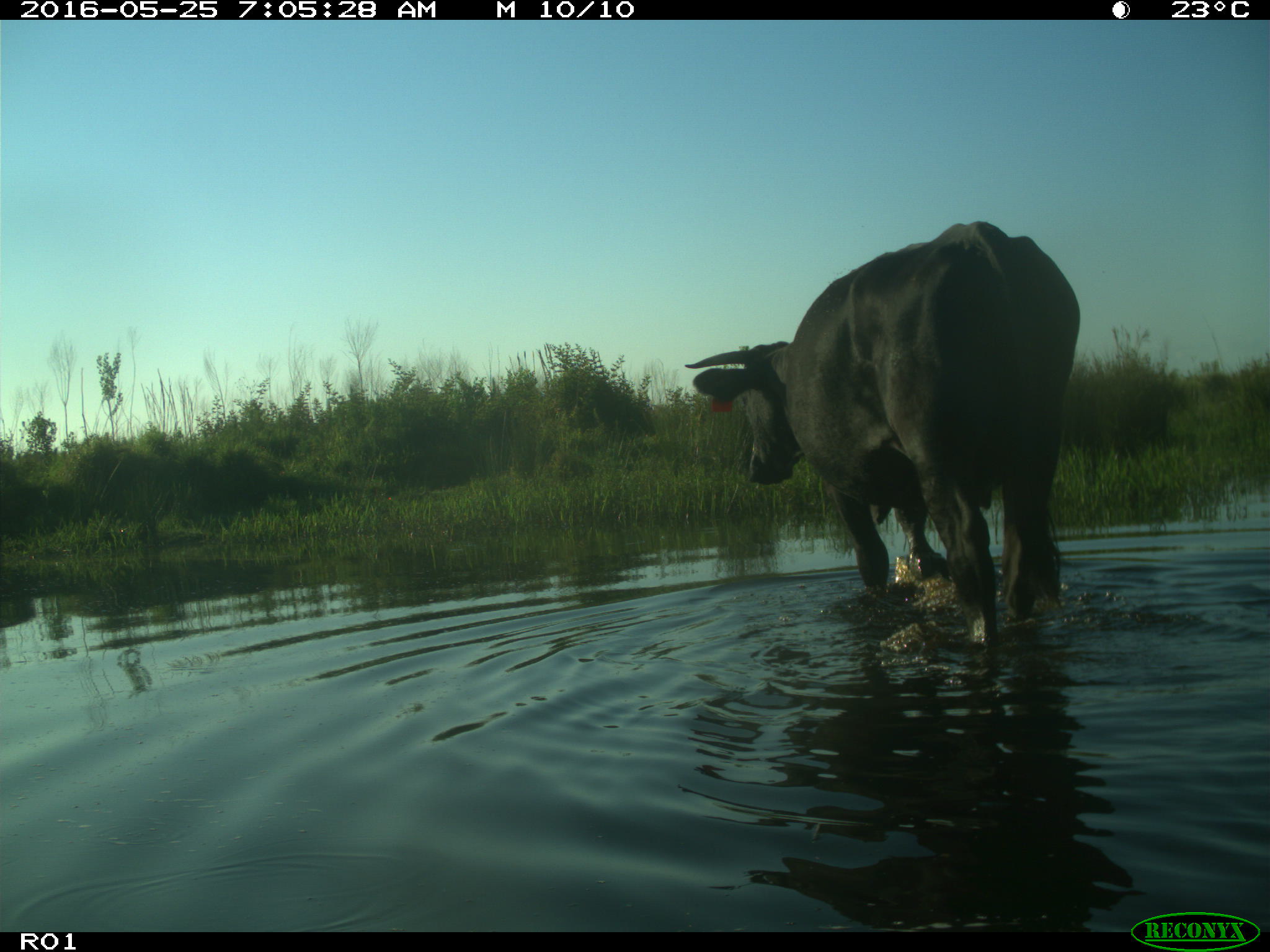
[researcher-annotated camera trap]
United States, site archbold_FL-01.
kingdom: Animalia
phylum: Chordata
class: Mammalia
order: Artiodactyla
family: Bovidae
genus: Bos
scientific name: Bos taurus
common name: domestic cow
Bos taurus (domestic cow).